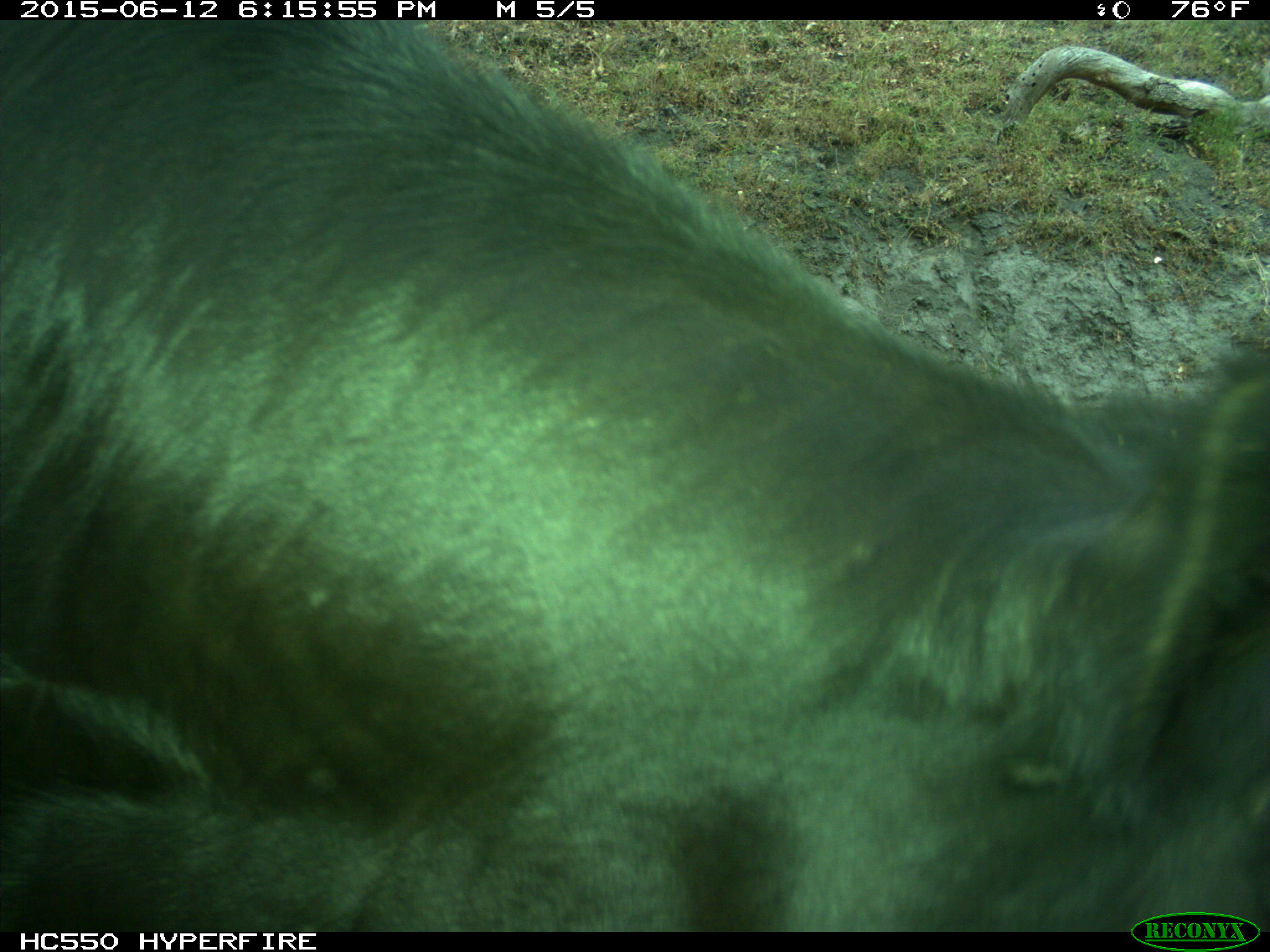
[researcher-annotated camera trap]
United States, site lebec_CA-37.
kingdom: Animalia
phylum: Chordata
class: Mammalia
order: Artiodactyla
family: Bovidae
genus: Bos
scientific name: Bos taurus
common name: domestic cow